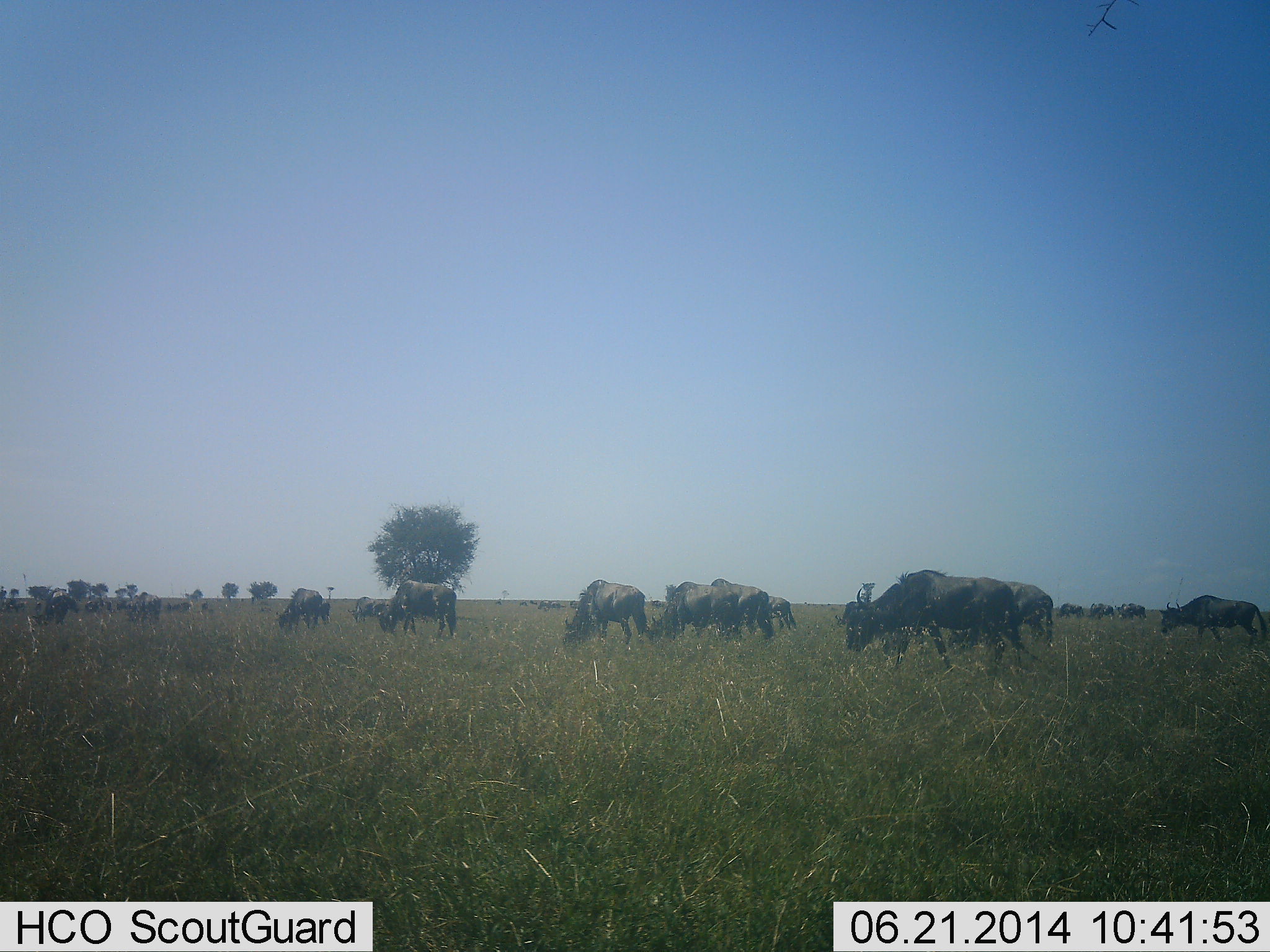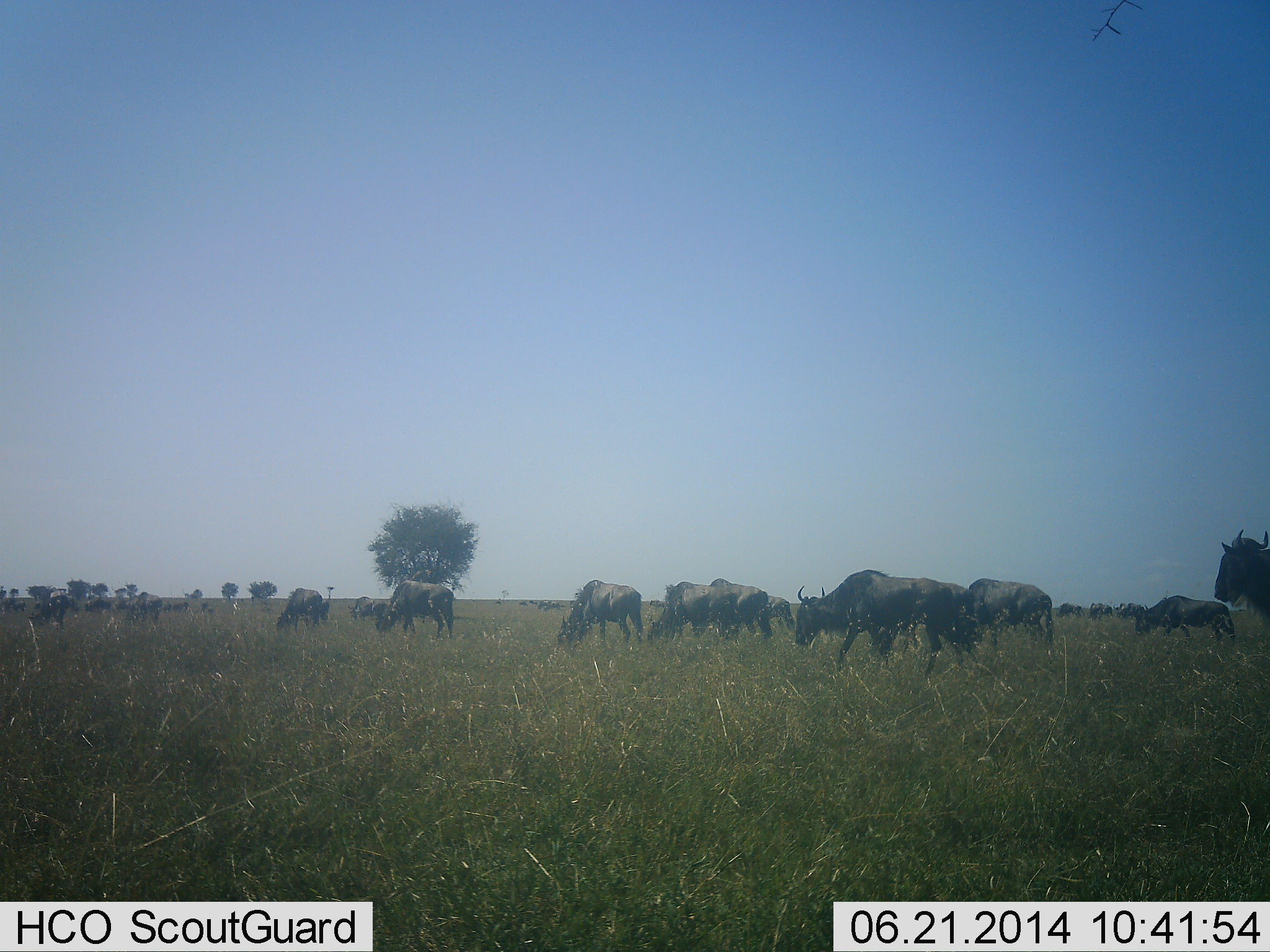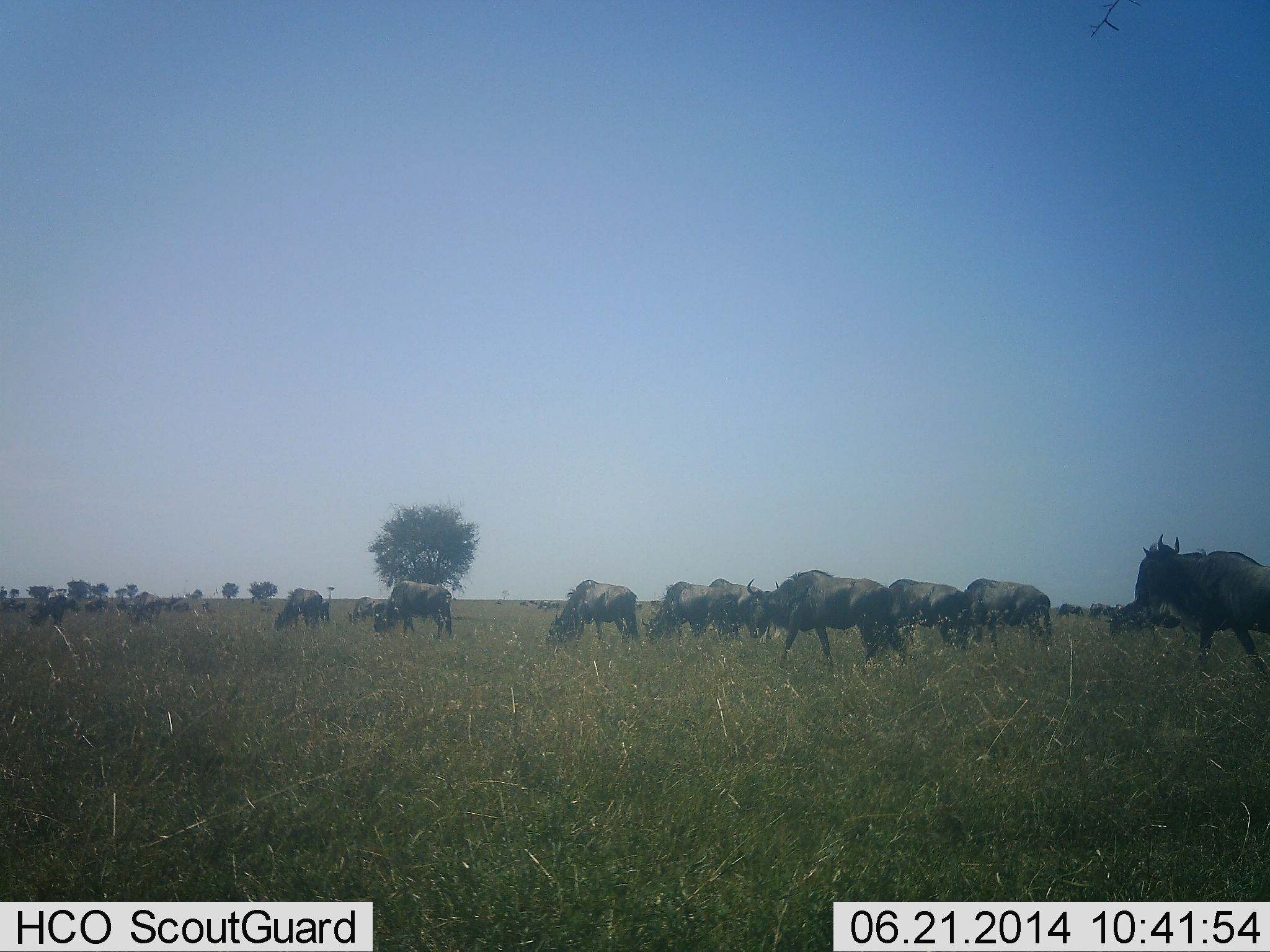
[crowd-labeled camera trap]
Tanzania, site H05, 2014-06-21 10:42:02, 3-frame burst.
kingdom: Animalia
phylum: Chordata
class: Mammalia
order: Artiodactyla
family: Bovidae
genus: Connochaetes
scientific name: Connochaetes taurinus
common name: blue wildebeest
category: wildebeest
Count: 11-50.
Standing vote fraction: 27%.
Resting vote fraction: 0%.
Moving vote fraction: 73%.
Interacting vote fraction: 0%.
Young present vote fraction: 0%.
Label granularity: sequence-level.